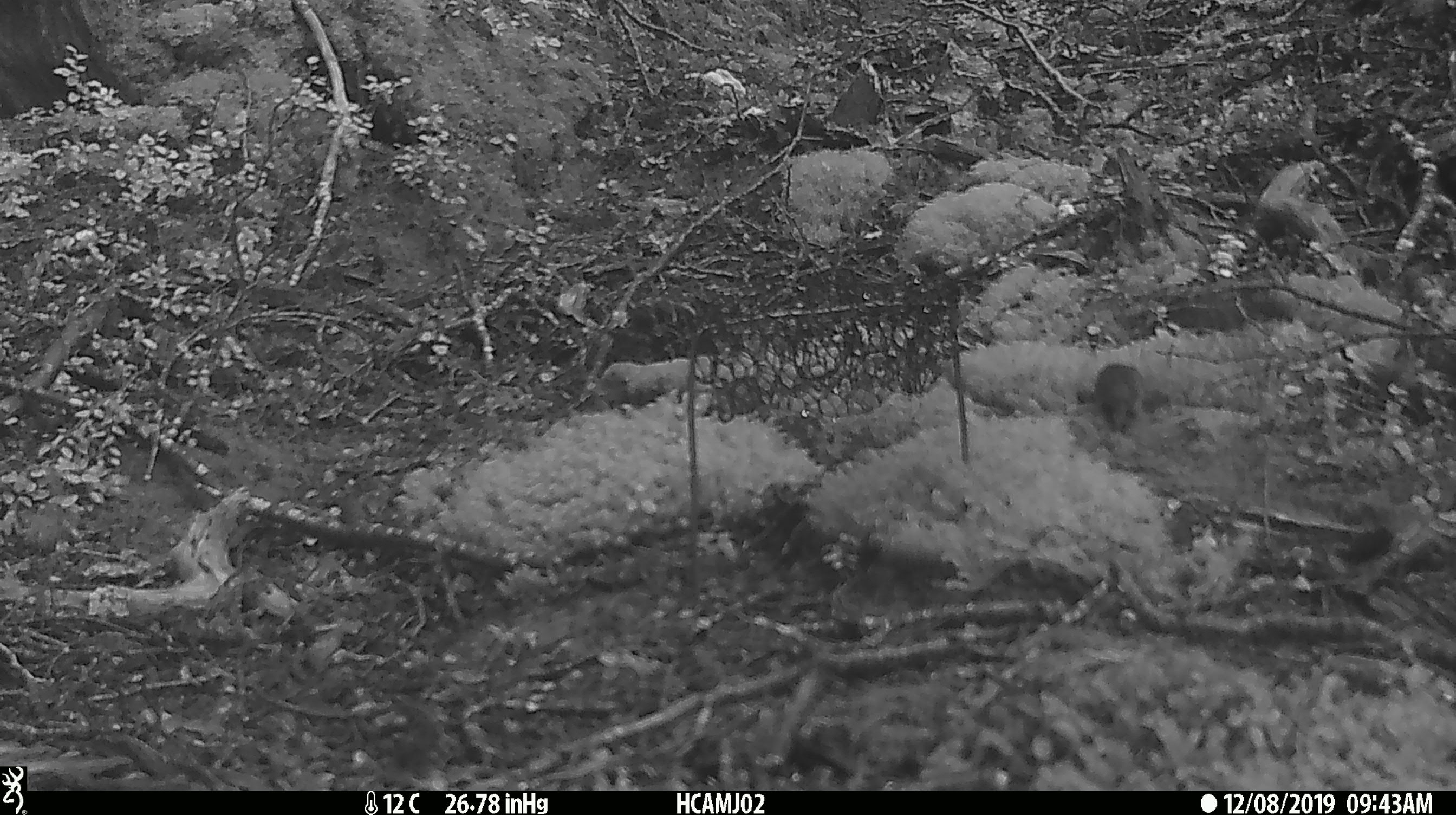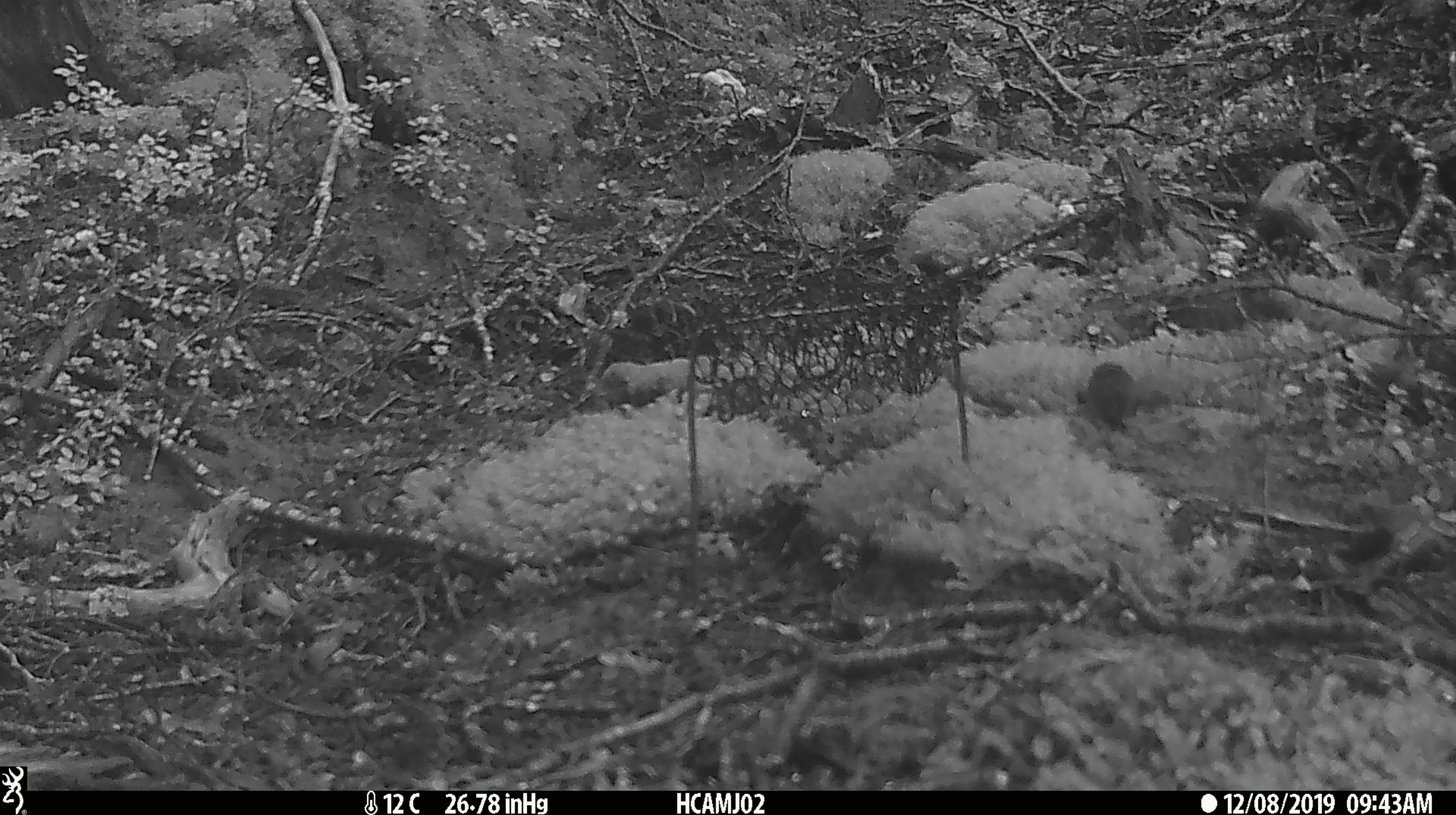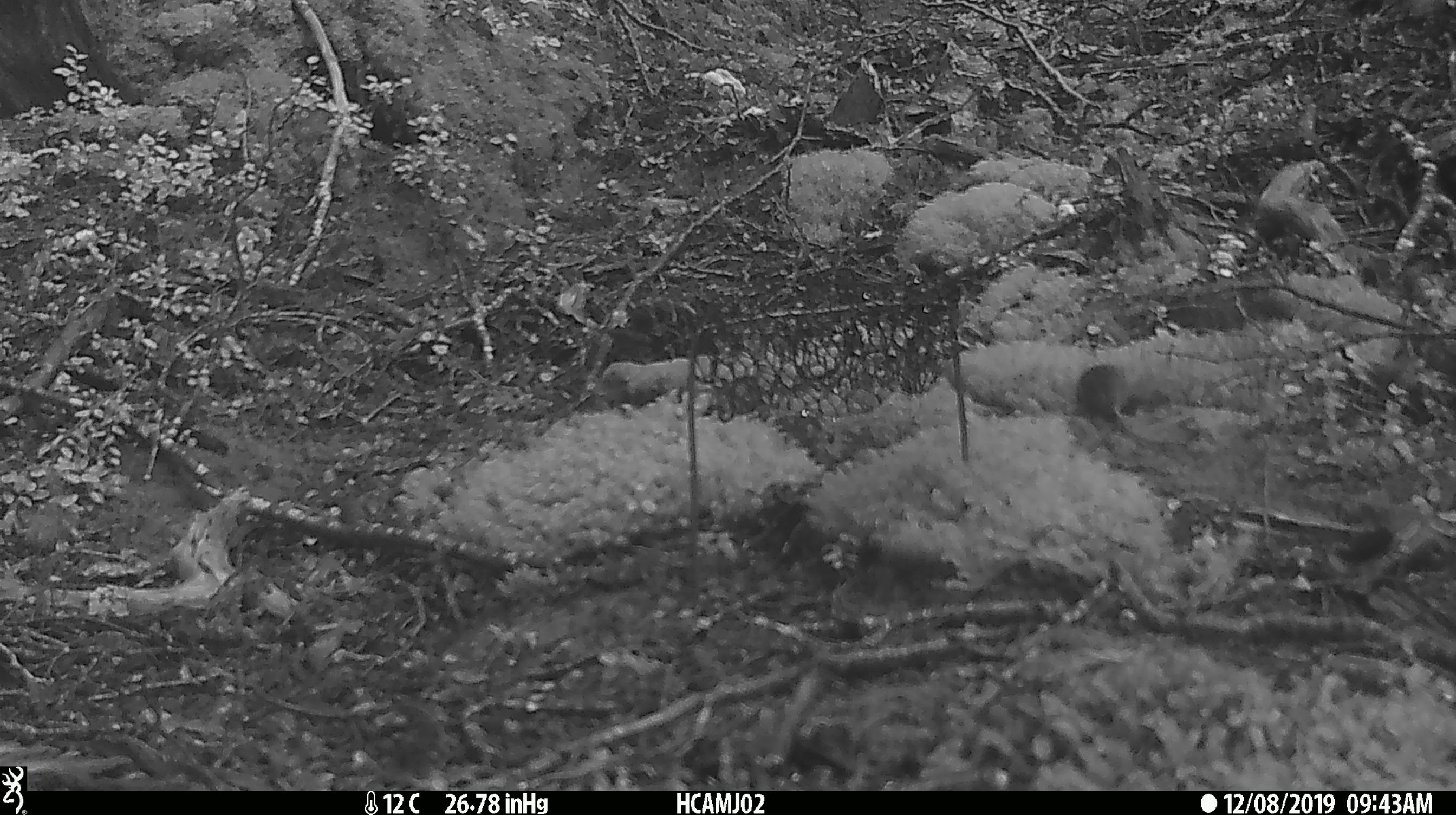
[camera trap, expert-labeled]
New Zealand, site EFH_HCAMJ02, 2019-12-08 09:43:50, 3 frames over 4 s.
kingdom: Animalia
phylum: Chordata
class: Mammalia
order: Rodentia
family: Muridae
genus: Mus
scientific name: Mus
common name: mouse